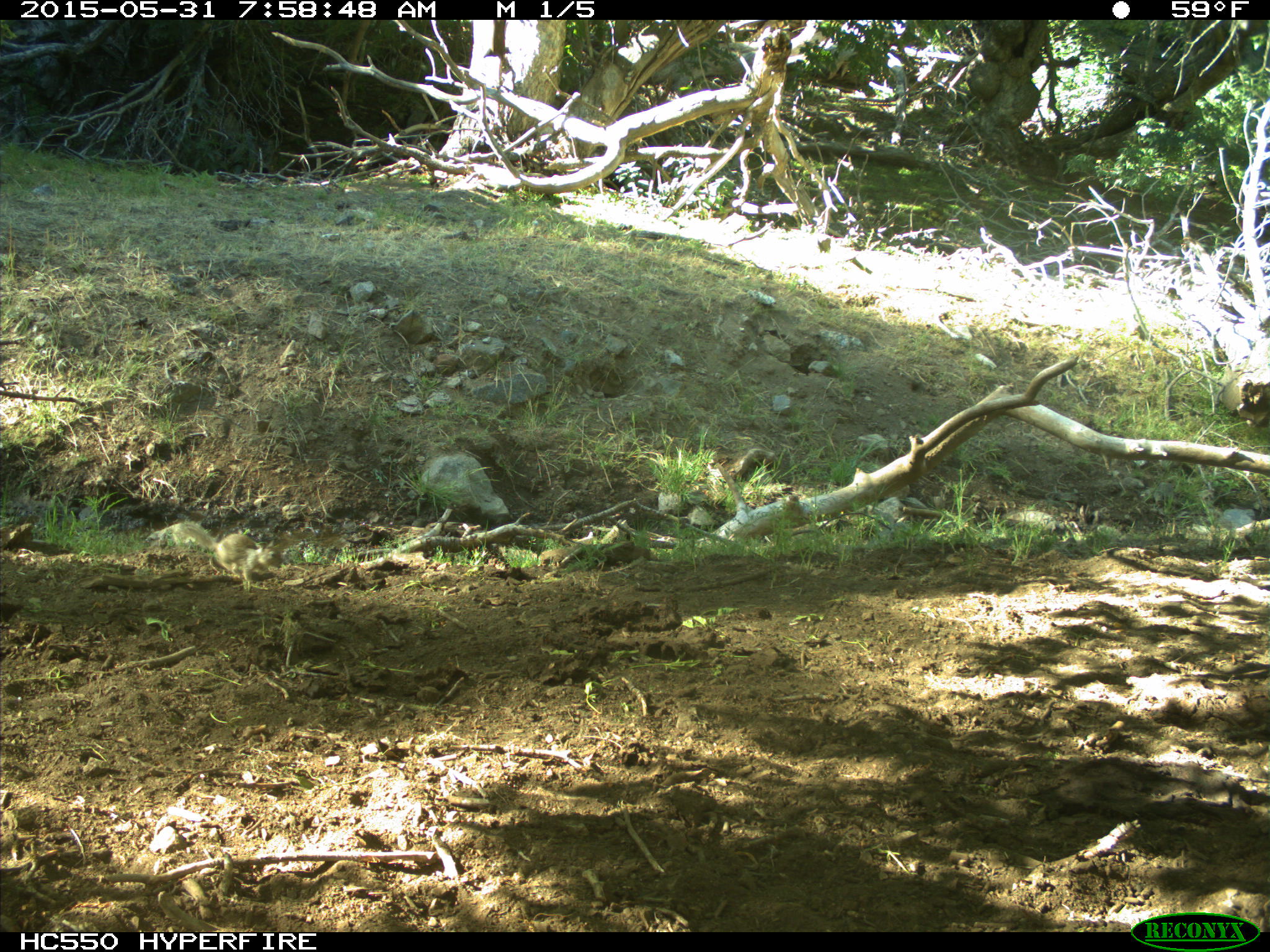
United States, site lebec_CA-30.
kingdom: Animalia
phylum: Chordata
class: Mammalia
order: Rodentia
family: Sciuridae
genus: Otospermophilus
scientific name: Otospermophilus beecheyi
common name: california ground squirrel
Otospermophilus beecheyi (california ground squirrel).